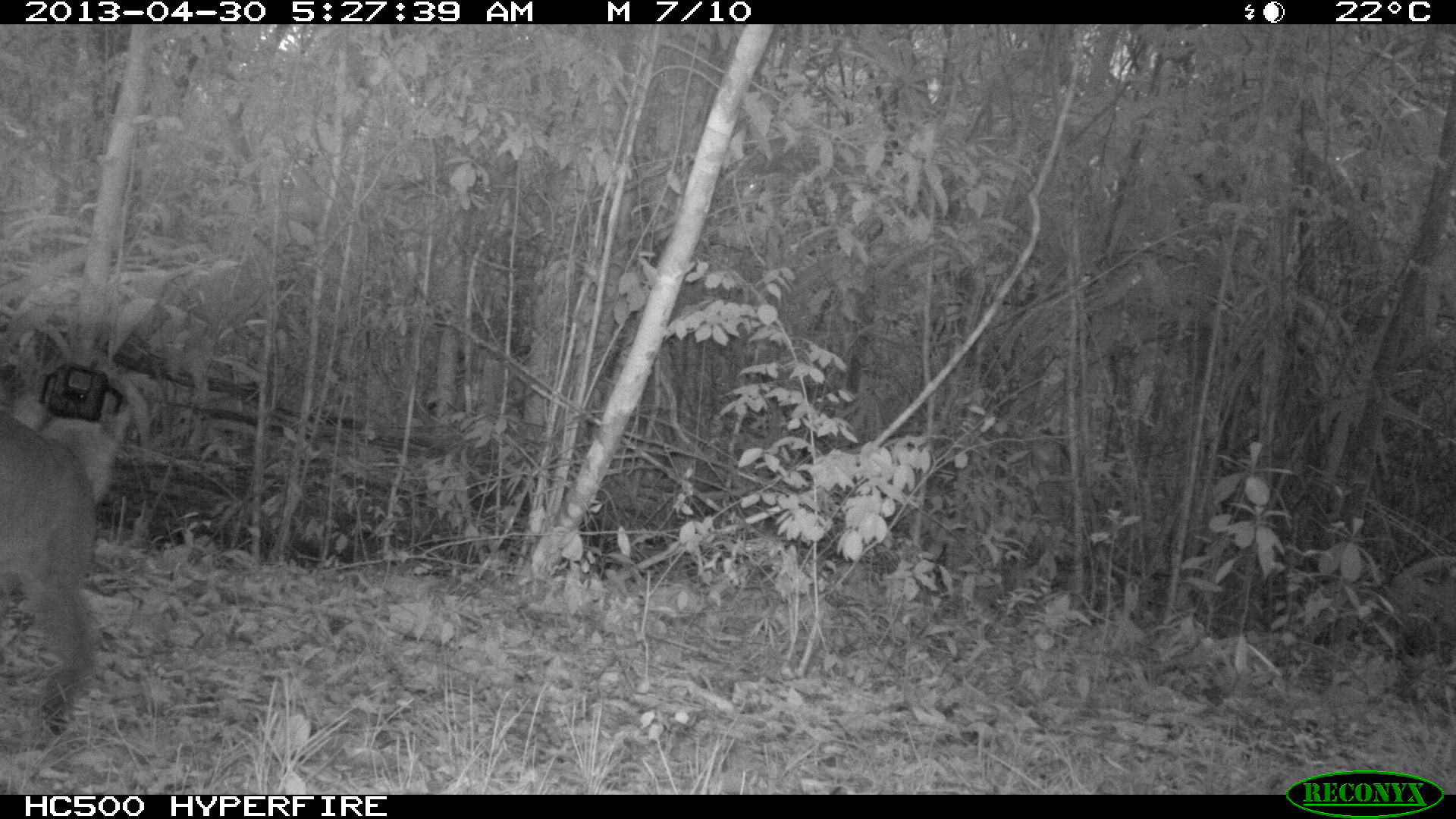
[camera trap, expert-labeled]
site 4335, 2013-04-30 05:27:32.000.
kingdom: Animalia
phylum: Chordata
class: Mammalia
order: Carnivora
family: Felidae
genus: Puma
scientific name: Puma concolor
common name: mountain lion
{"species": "Puma concolor (mountain lion)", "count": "2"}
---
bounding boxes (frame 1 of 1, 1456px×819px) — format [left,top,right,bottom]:
puma concolor: [0,410,103,750]